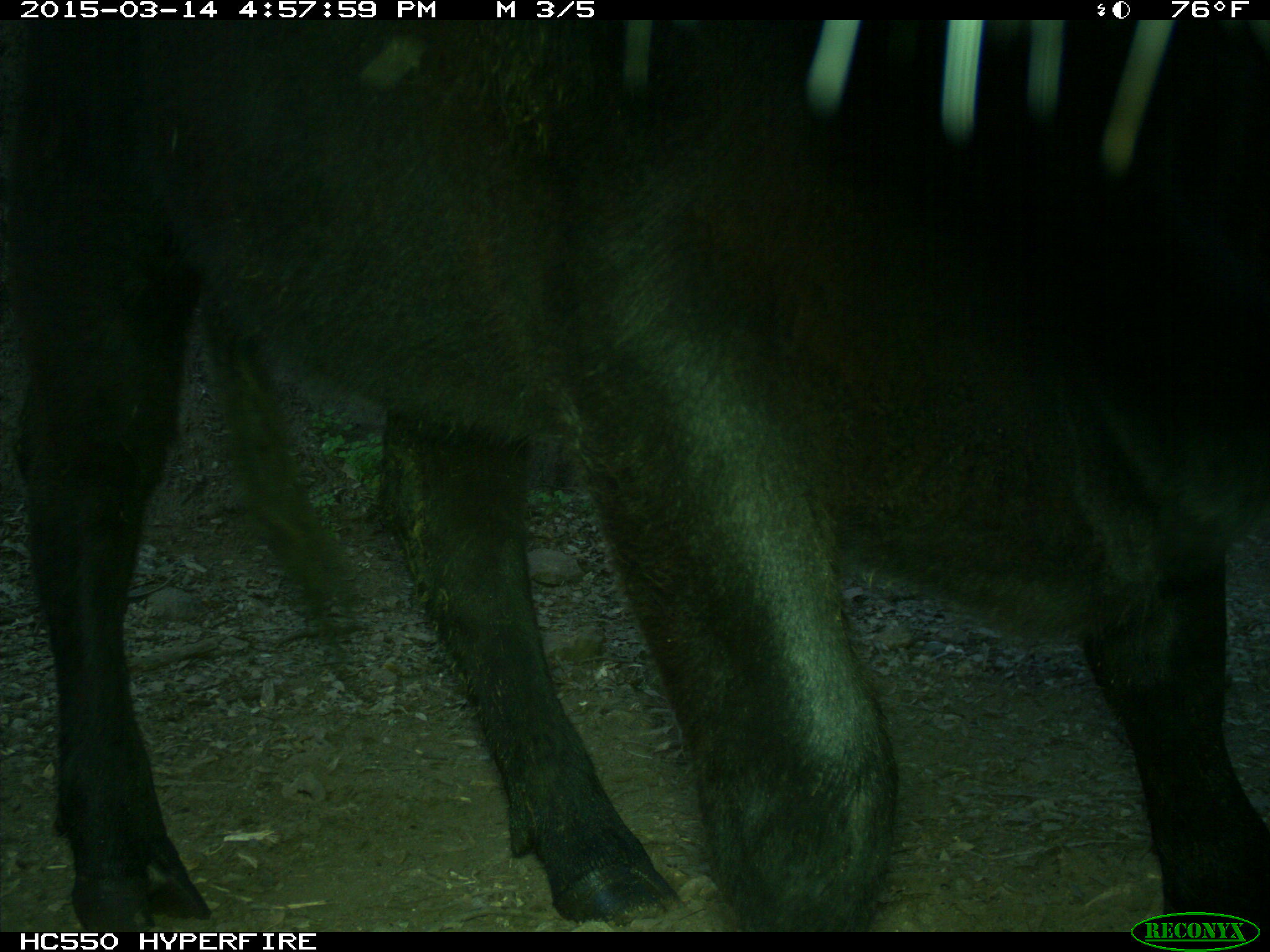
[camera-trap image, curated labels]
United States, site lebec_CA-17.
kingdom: Animalia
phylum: Chordata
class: Mammalia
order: Artiodactyla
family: Bovidae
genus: Bos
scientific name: Bos taurus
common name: domestic cow